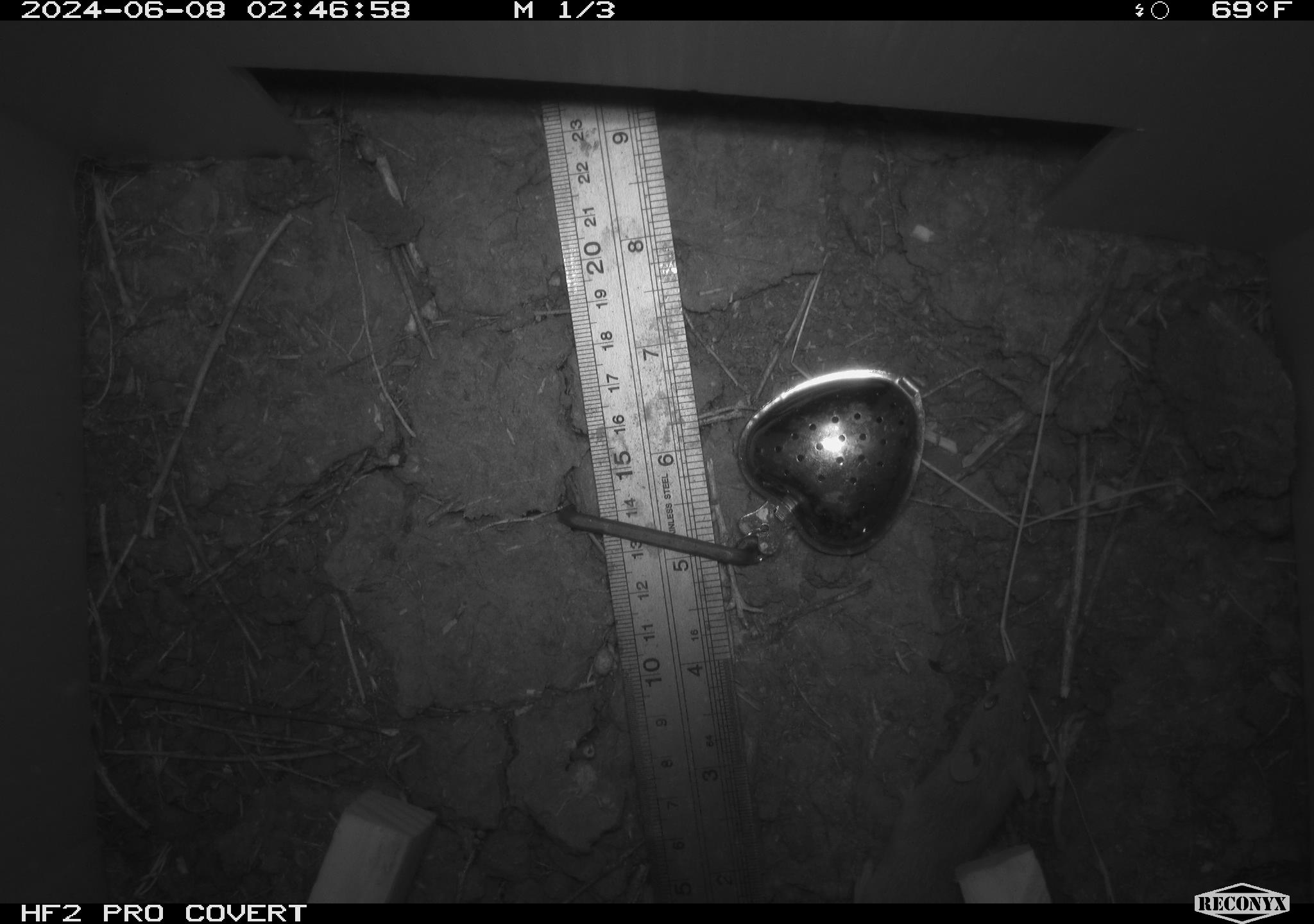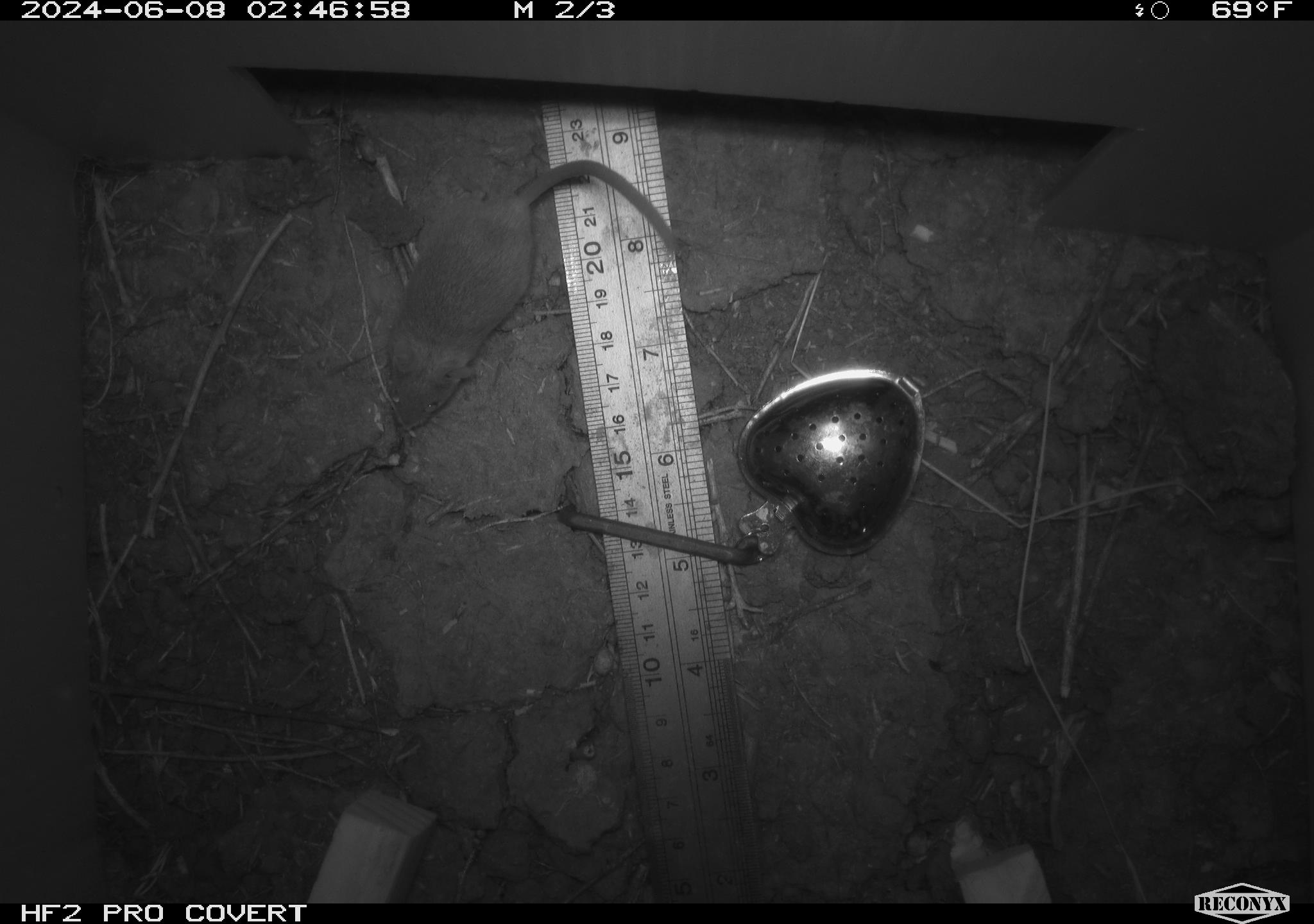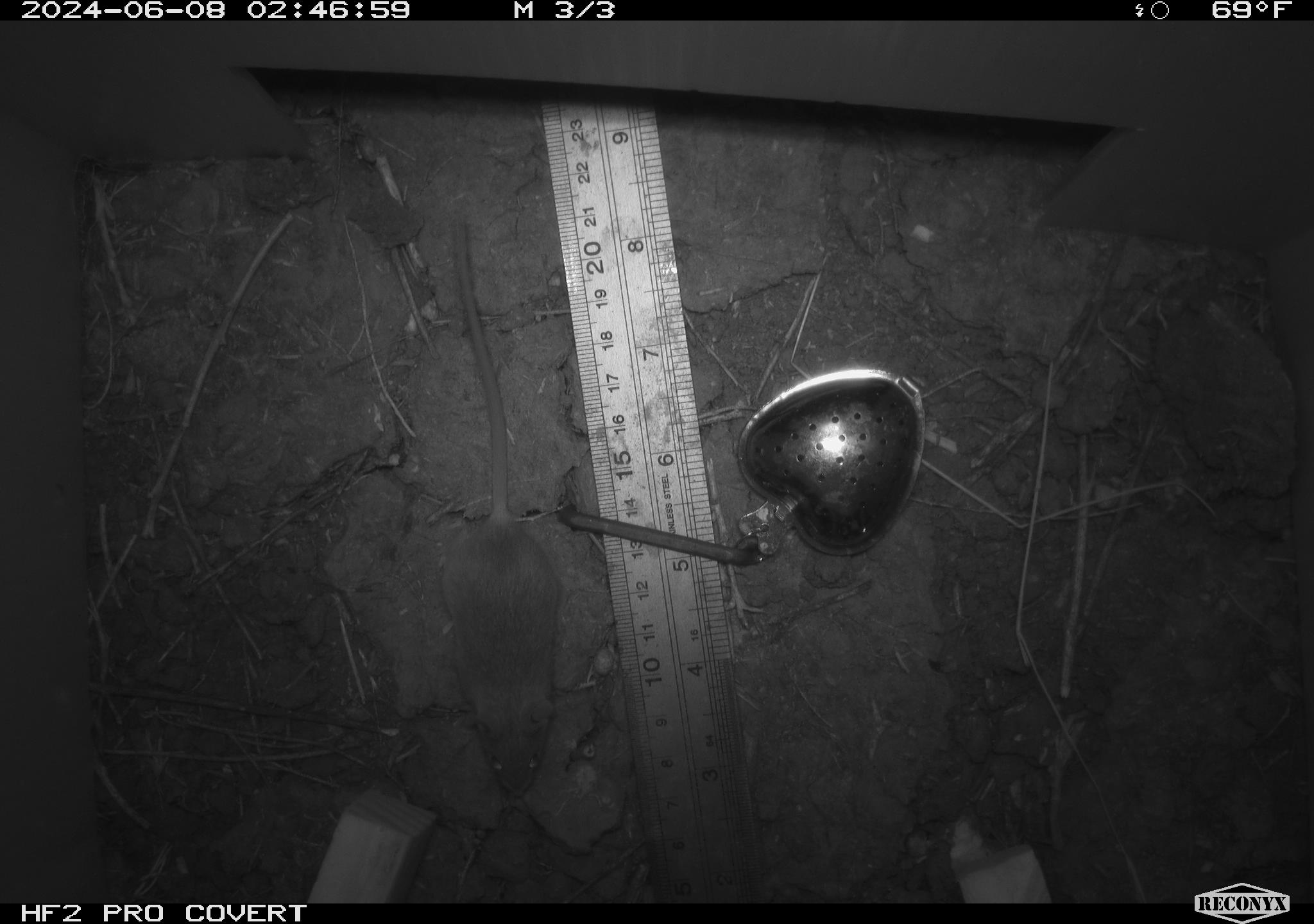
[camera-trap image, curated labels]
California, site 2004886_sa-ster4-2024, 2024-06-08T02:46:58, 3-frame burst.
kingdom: Animalia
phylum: Chordata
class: Mammalia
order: Rodentia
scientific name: Rodentia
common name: mouse species